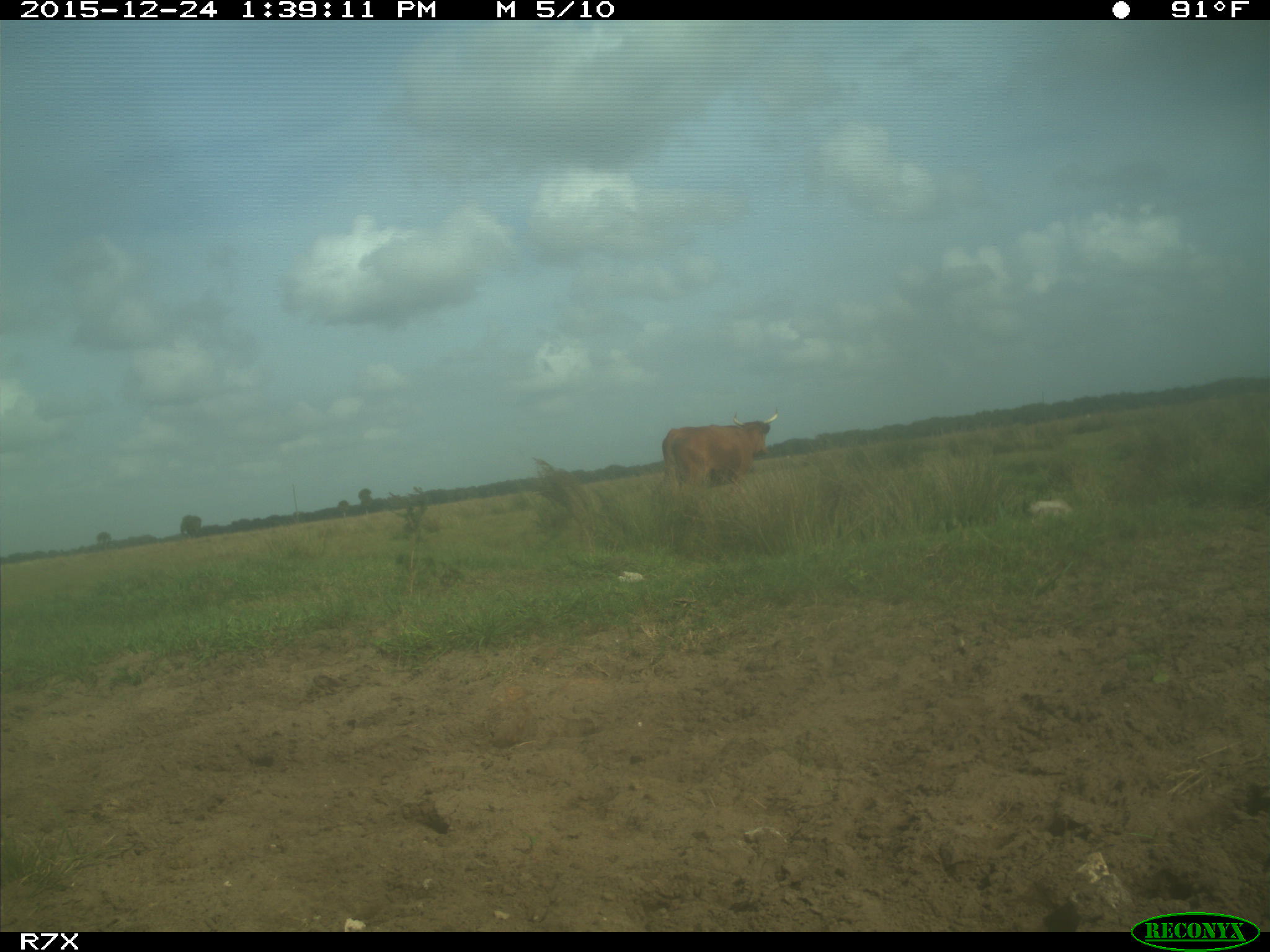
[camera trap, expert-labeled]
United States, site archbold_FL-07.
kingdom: Animalia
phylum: Chordata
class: Mammalia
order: Artiodactyla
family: Bovidae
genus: Bos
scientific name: Bos taurus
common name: domestic cow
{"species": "Bos taurus (domestic cow)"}